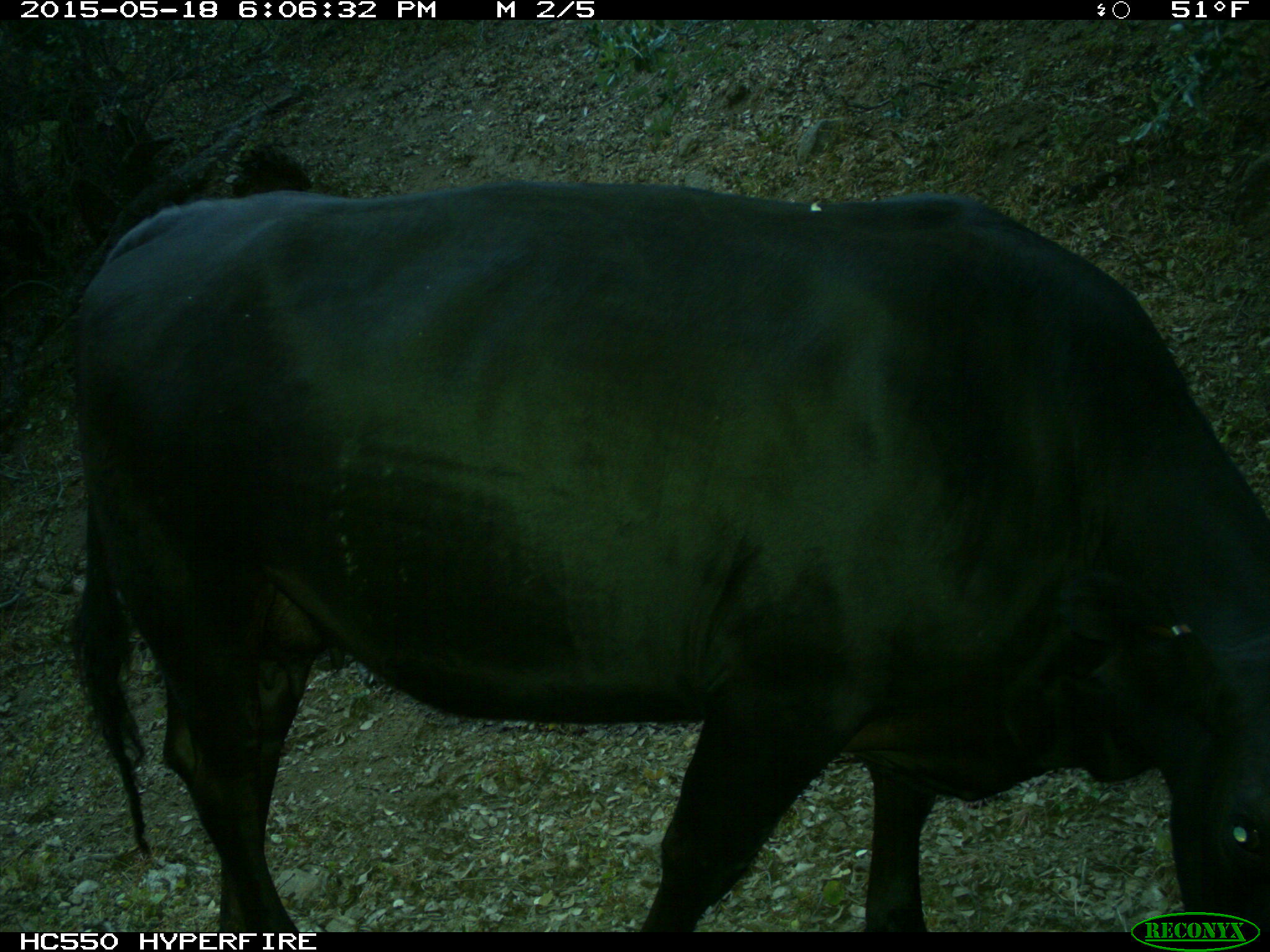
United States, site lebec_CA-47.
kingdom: Animalia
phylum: Chordata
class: Mammalia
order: Artiodactyla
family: Bovidae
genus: Bos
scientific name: Bos taurus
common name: domestic cow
Bos taurus (domestic cow).